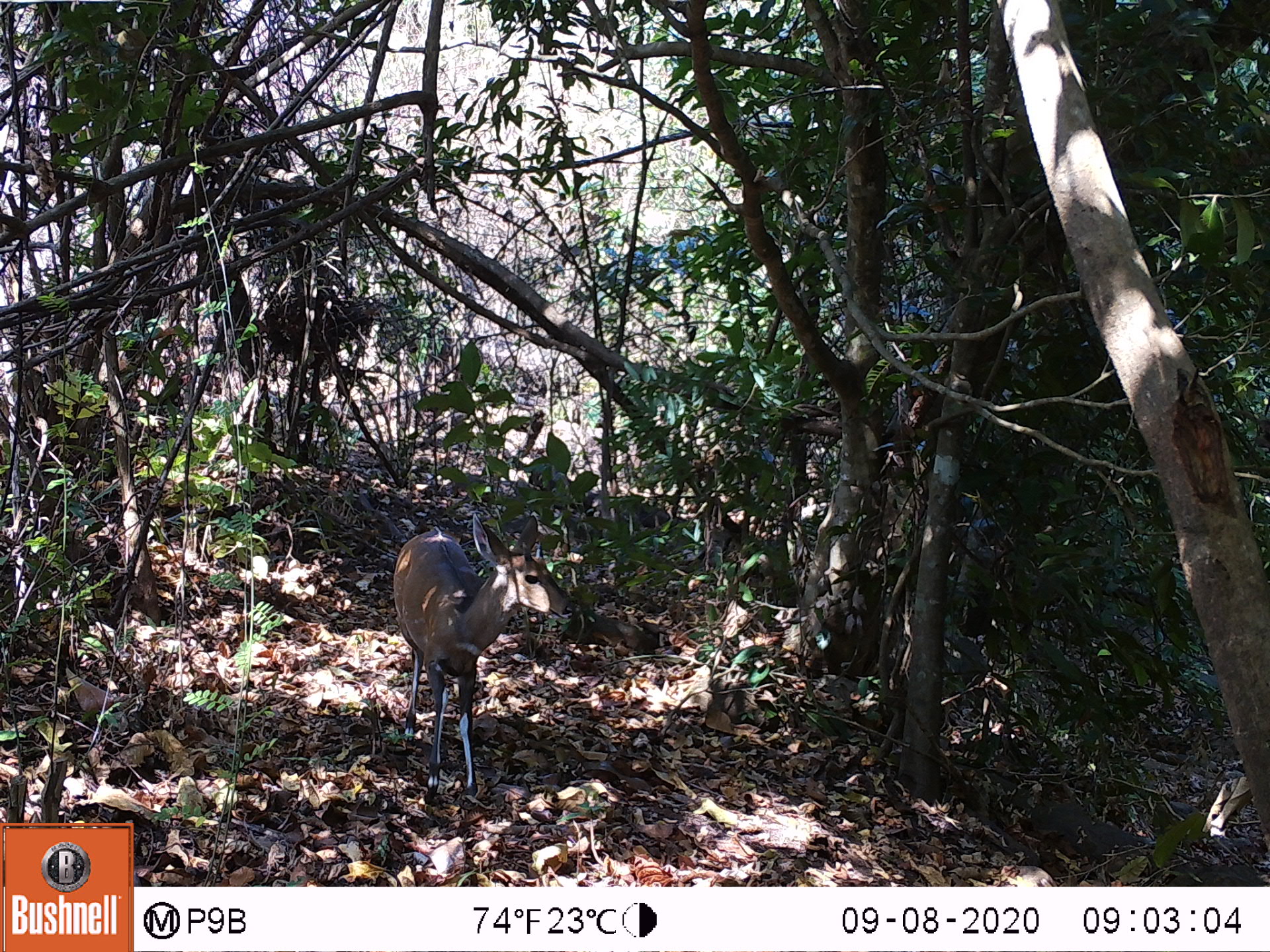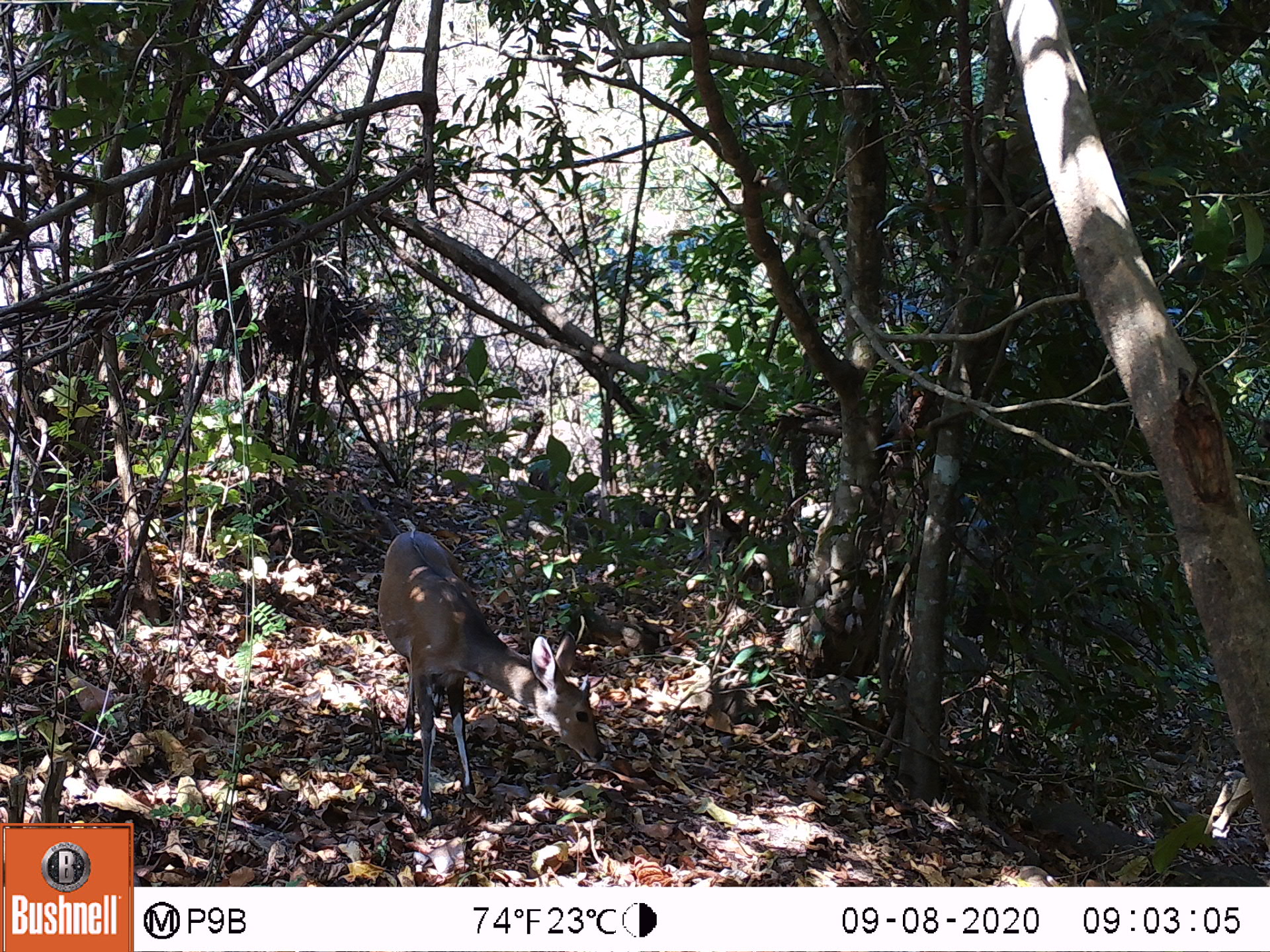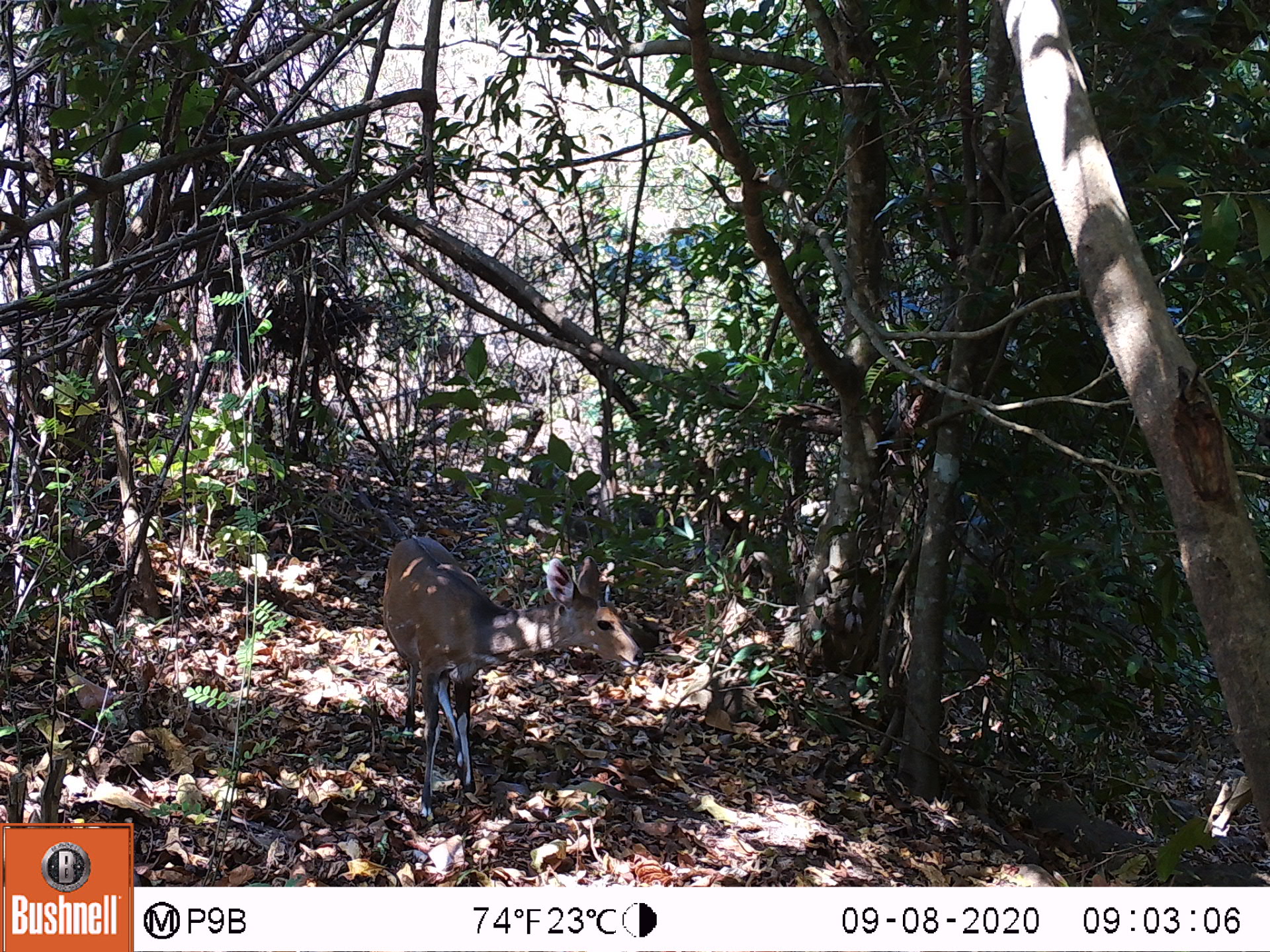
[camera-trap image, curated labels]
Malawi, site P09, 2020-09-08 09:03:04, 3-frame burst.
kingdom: Animalia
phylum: Chordata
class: Mammalia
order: Artiodactyla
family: Bovidae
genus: Tragelaphus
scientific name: Tragelaphus sylvaticus sylvaticus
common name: cape bushbuck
Cape bushbuck (Tragelaphus sylvaticus sylvaticus), count 1.